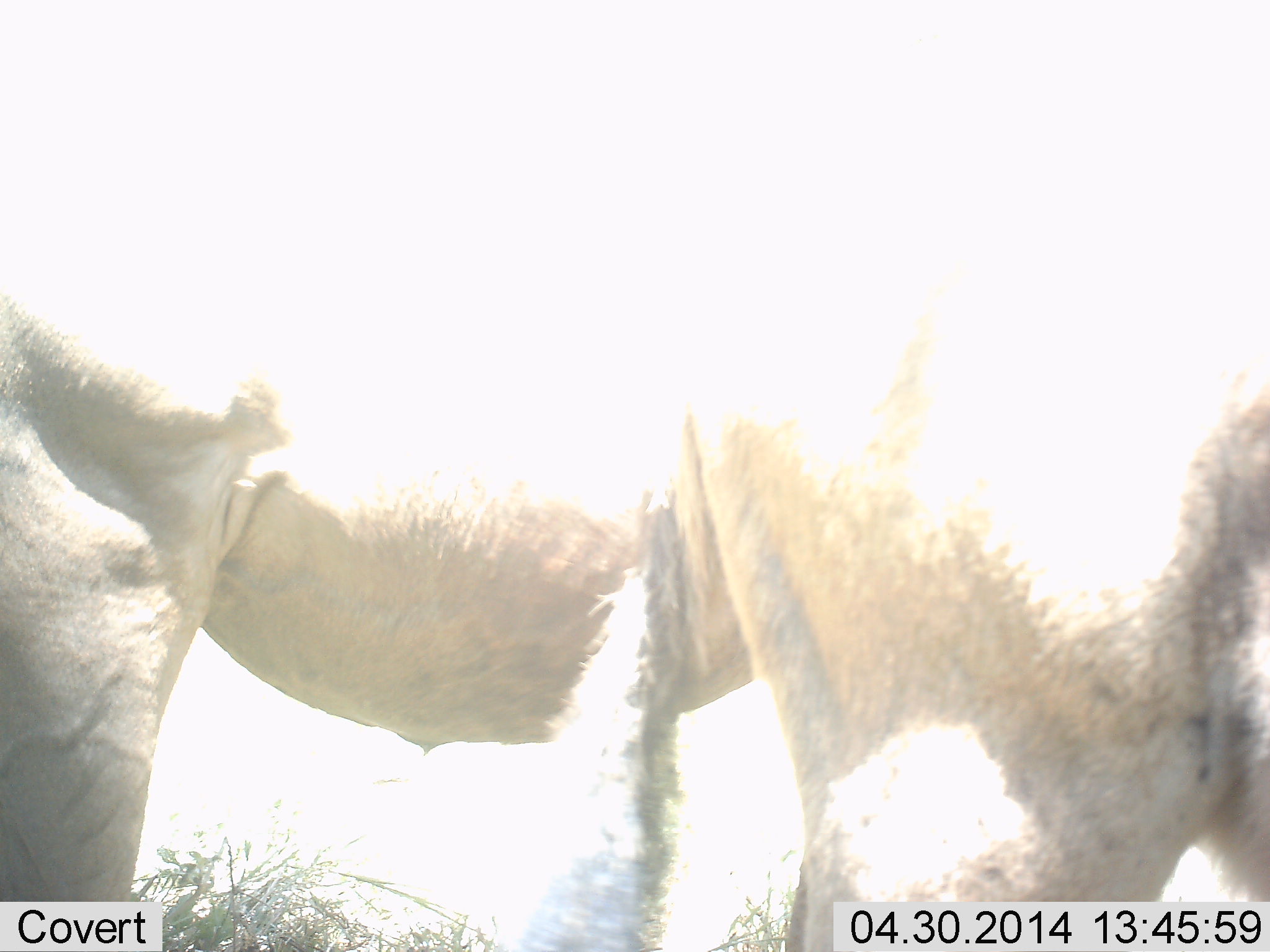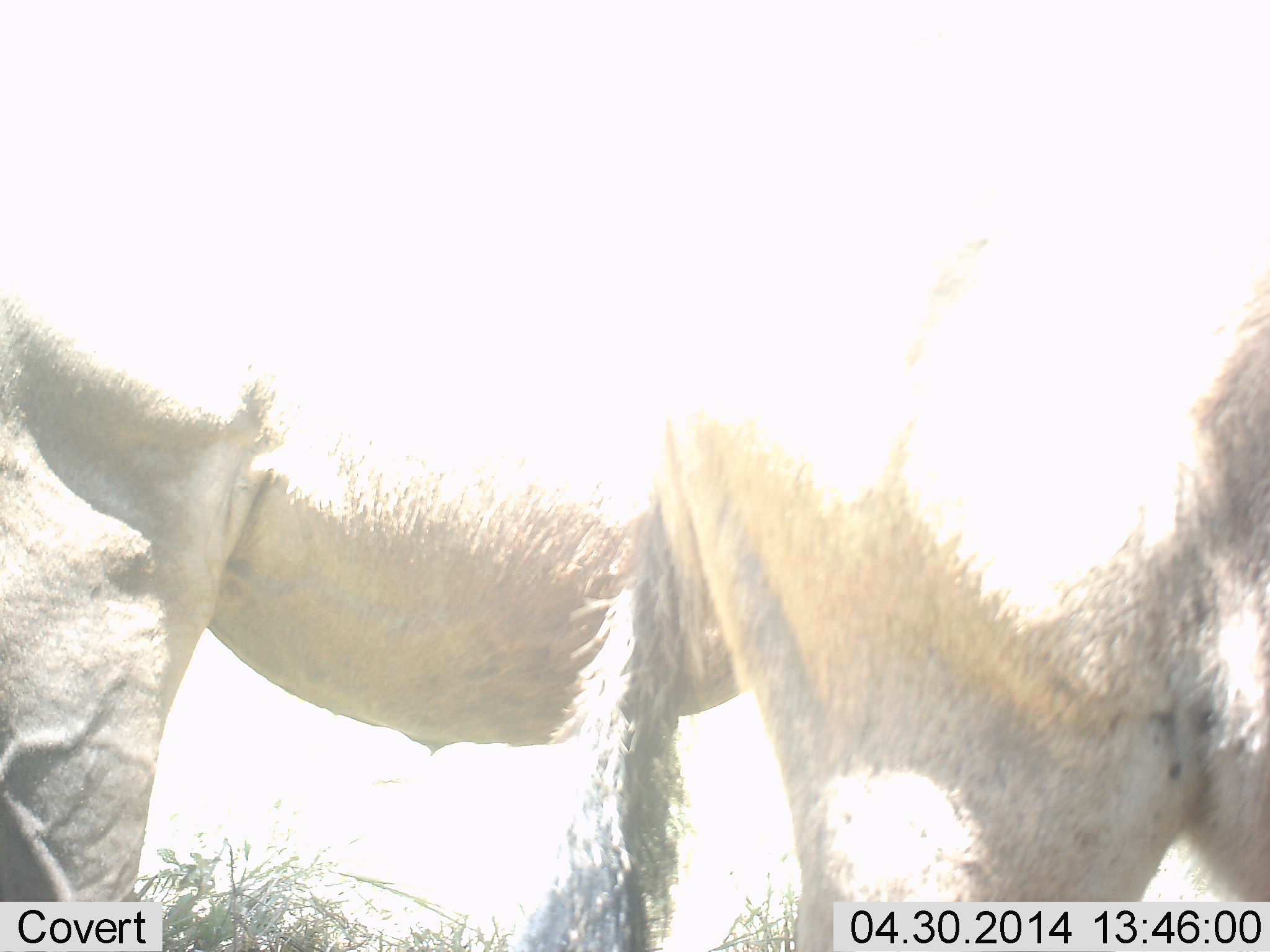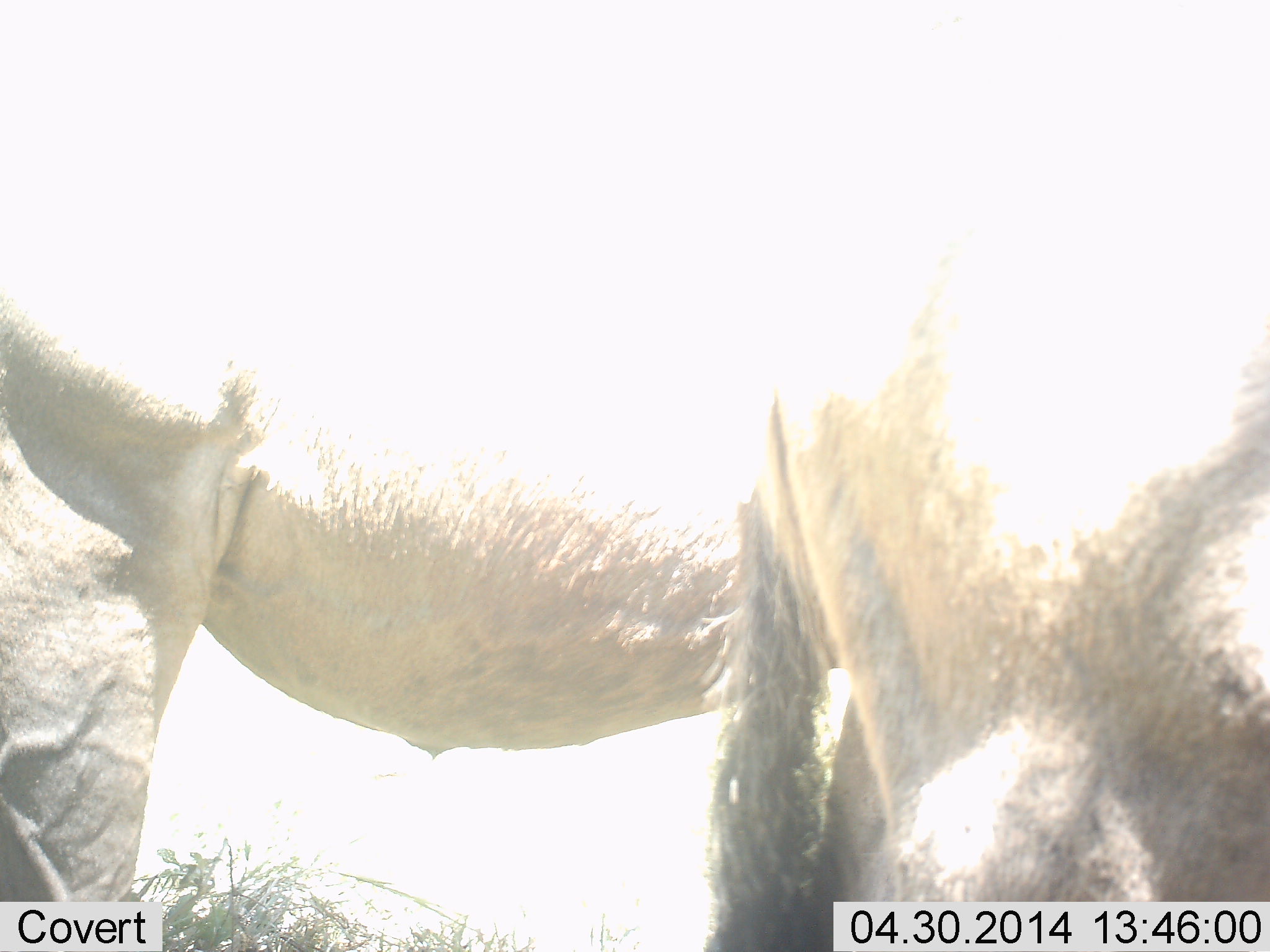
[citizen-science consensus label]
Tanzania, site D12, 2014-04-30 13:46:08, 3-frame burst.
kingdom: Animalia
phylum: Chordata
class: Mammalia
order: Artiodactyla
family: Bovidae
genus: Connochaetes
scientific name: Connochaetes taurinus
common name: blue wildebeest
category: wildebeest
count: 2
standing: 100%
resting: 0%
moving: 0%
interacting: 0%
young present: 0%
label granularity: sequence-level